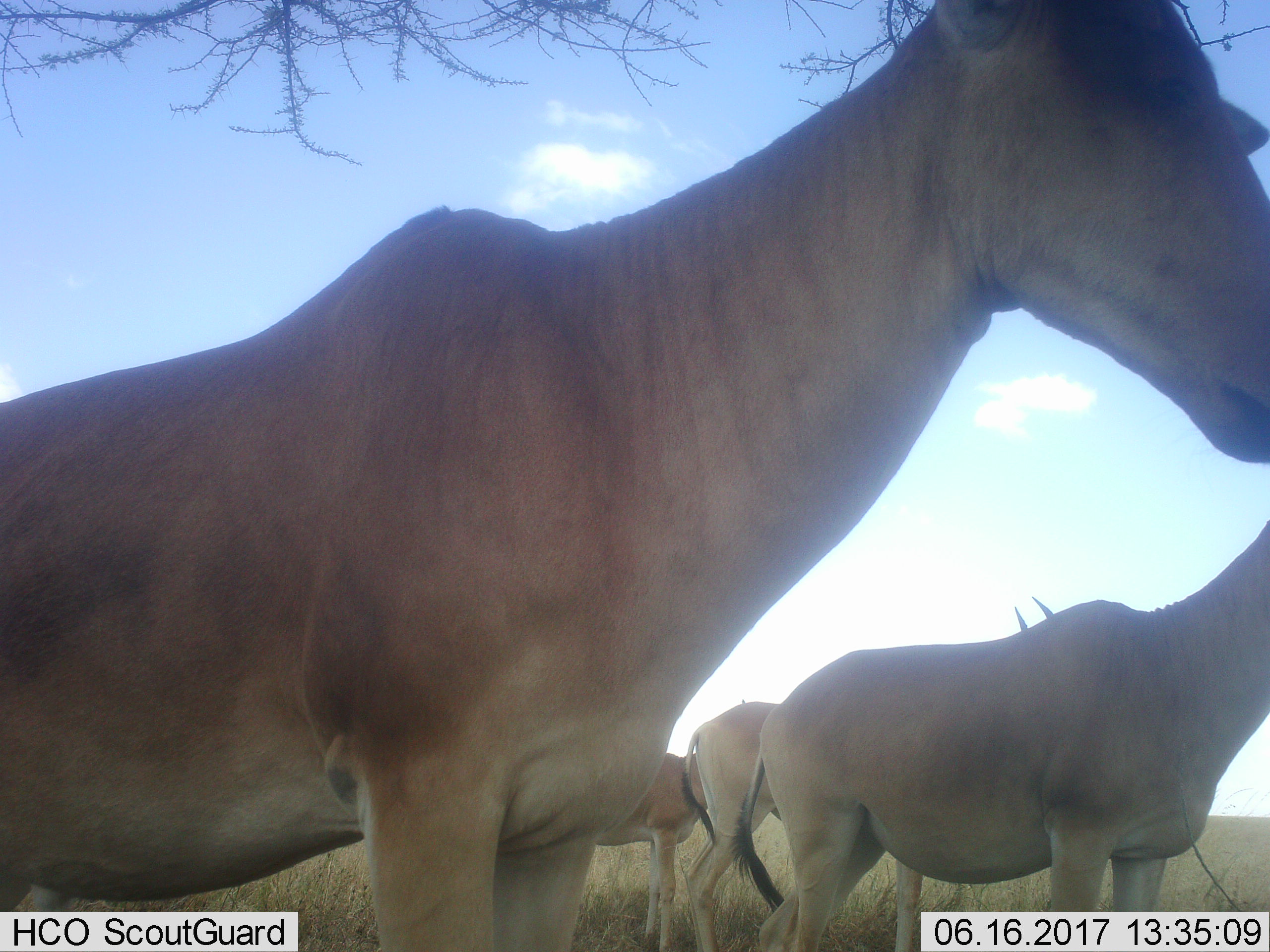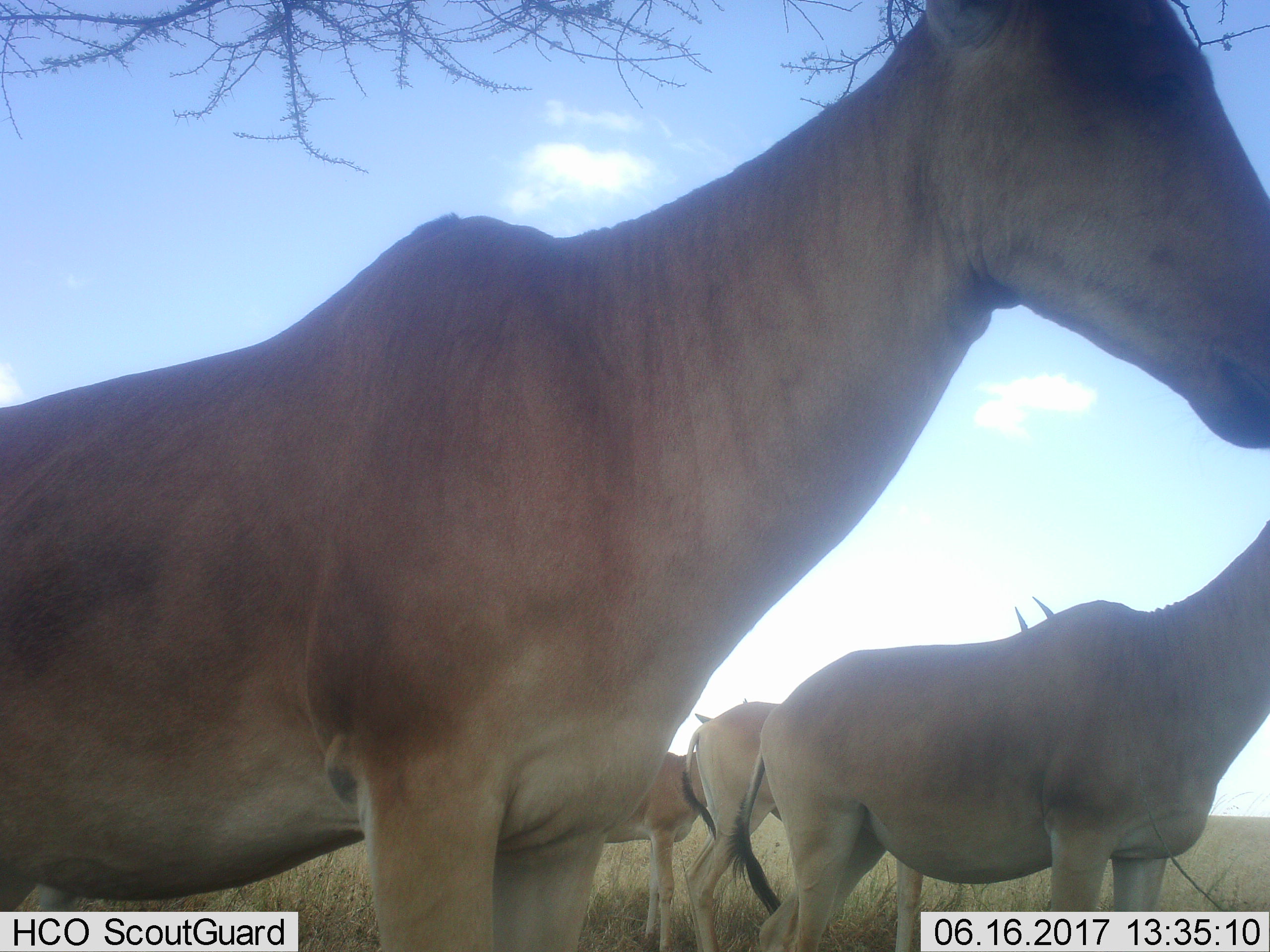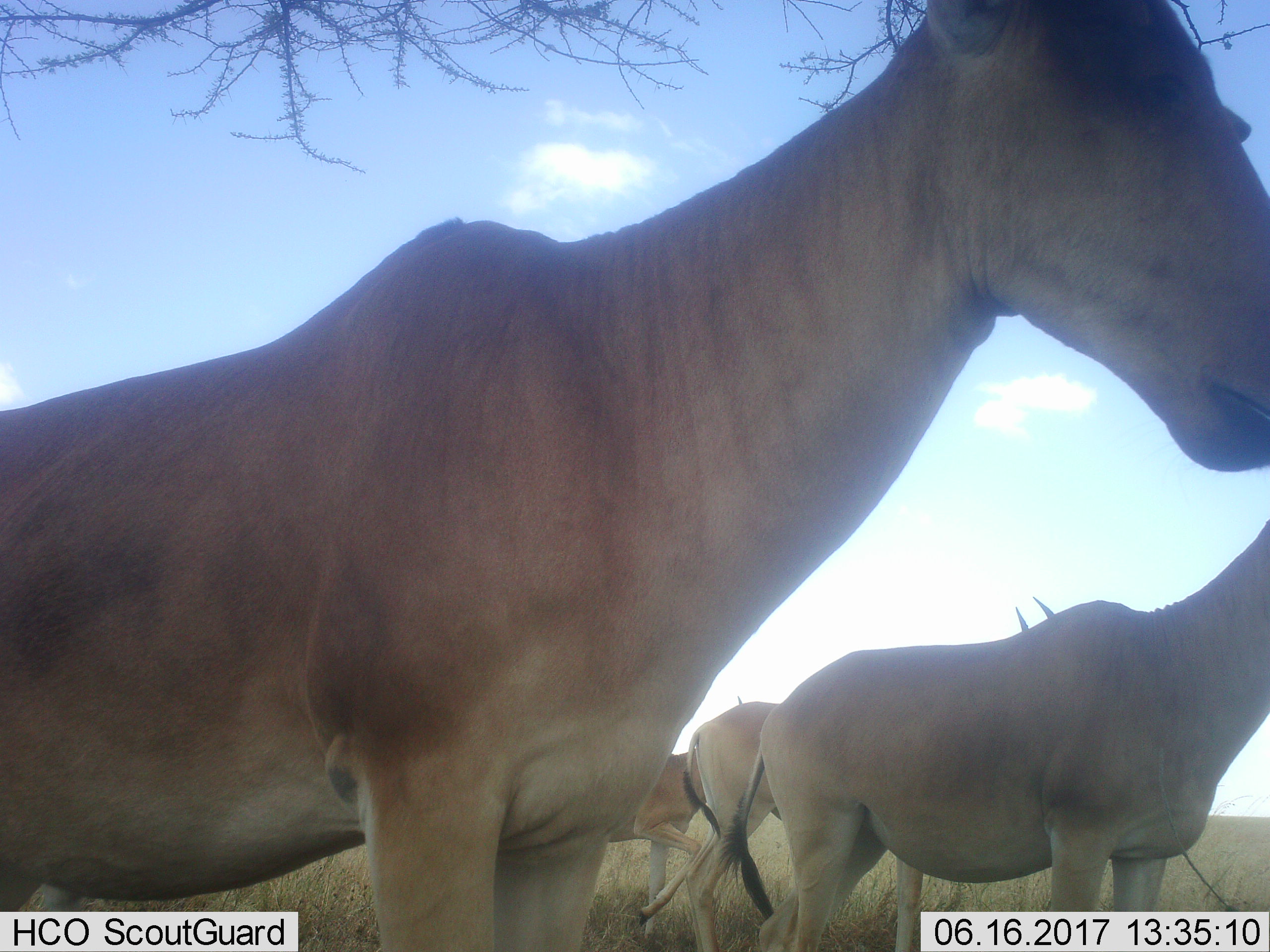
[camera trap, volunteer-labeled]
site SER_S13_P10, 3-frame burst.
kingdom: Animalia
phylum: Chordata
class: Mammalia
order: Artiodactyla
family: Bovidae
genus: Alcelaphus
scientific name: Alcelaphus buselaphus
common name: hartebeest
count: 4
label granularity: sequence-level